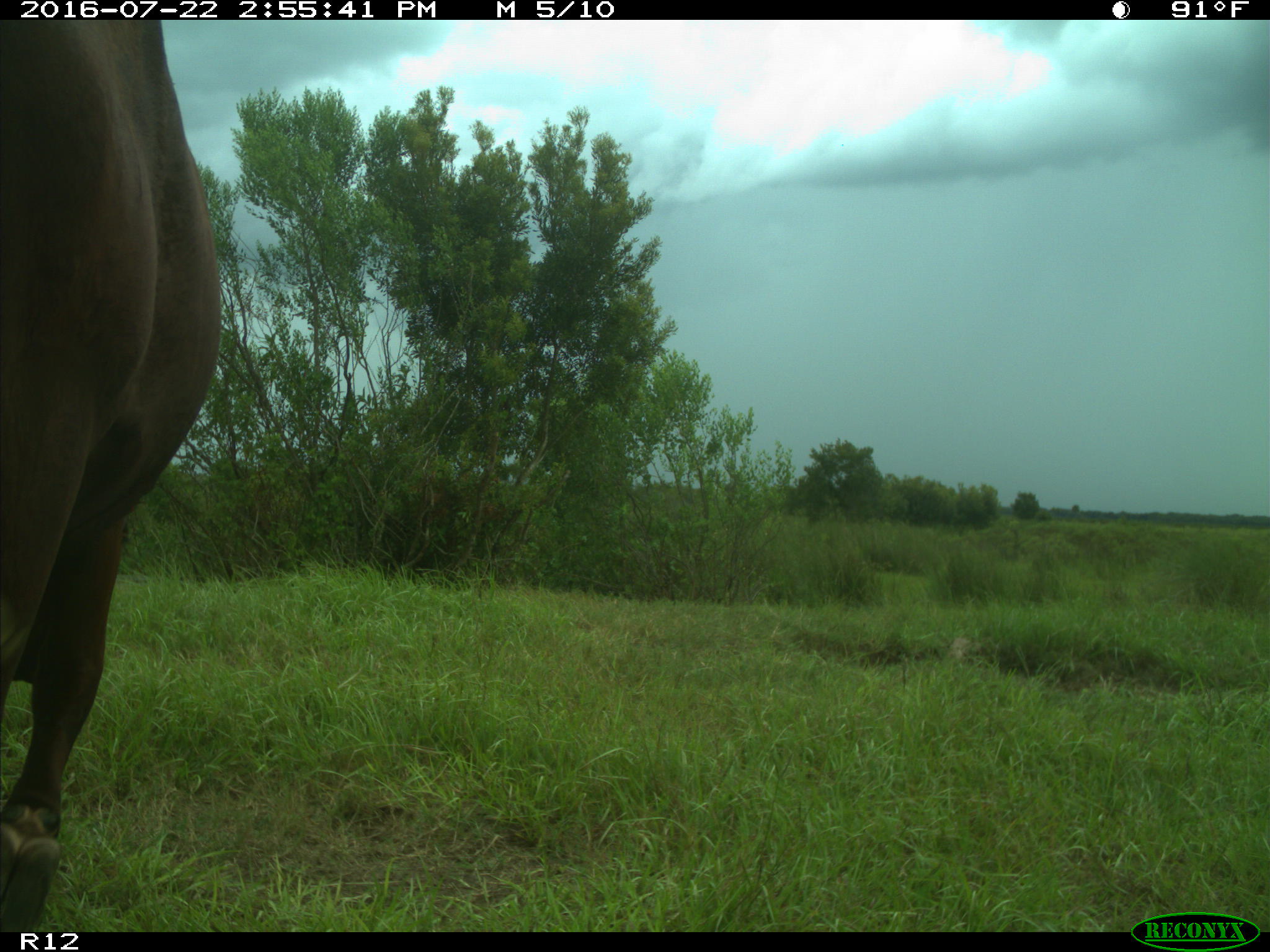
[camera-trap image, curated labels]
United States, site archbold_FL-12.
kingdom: Animalia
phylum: Chordata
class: Mammalia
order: Artiodactyla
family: Bovidae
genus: Bos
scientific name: Bos taurus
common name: domestic cow